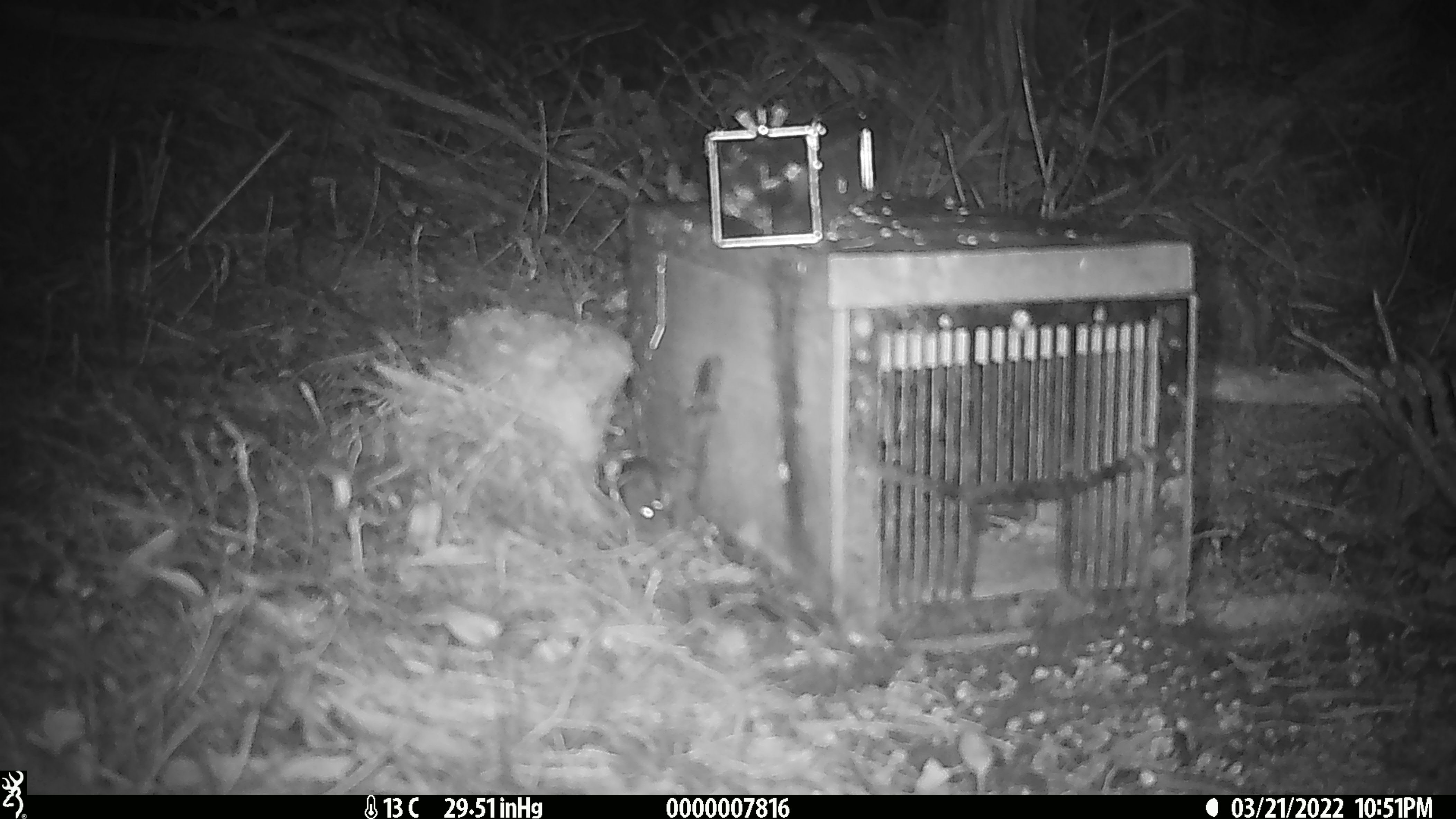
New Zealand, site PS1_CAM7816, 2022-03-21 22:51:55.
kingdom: Animalia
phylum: Chordata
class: Mammalia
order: Rodentia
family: Muridae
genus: Mus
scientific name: Mus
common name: mouse